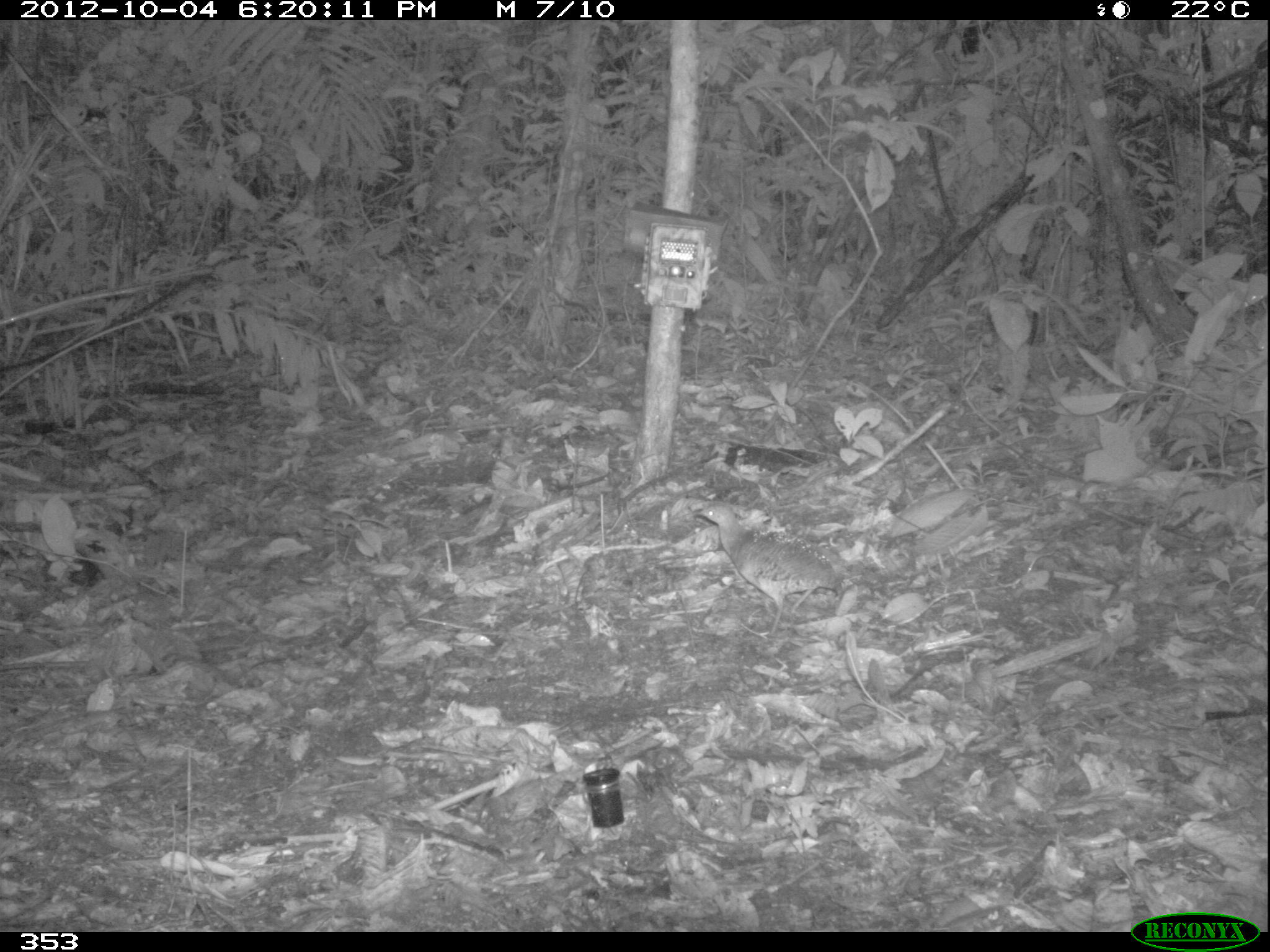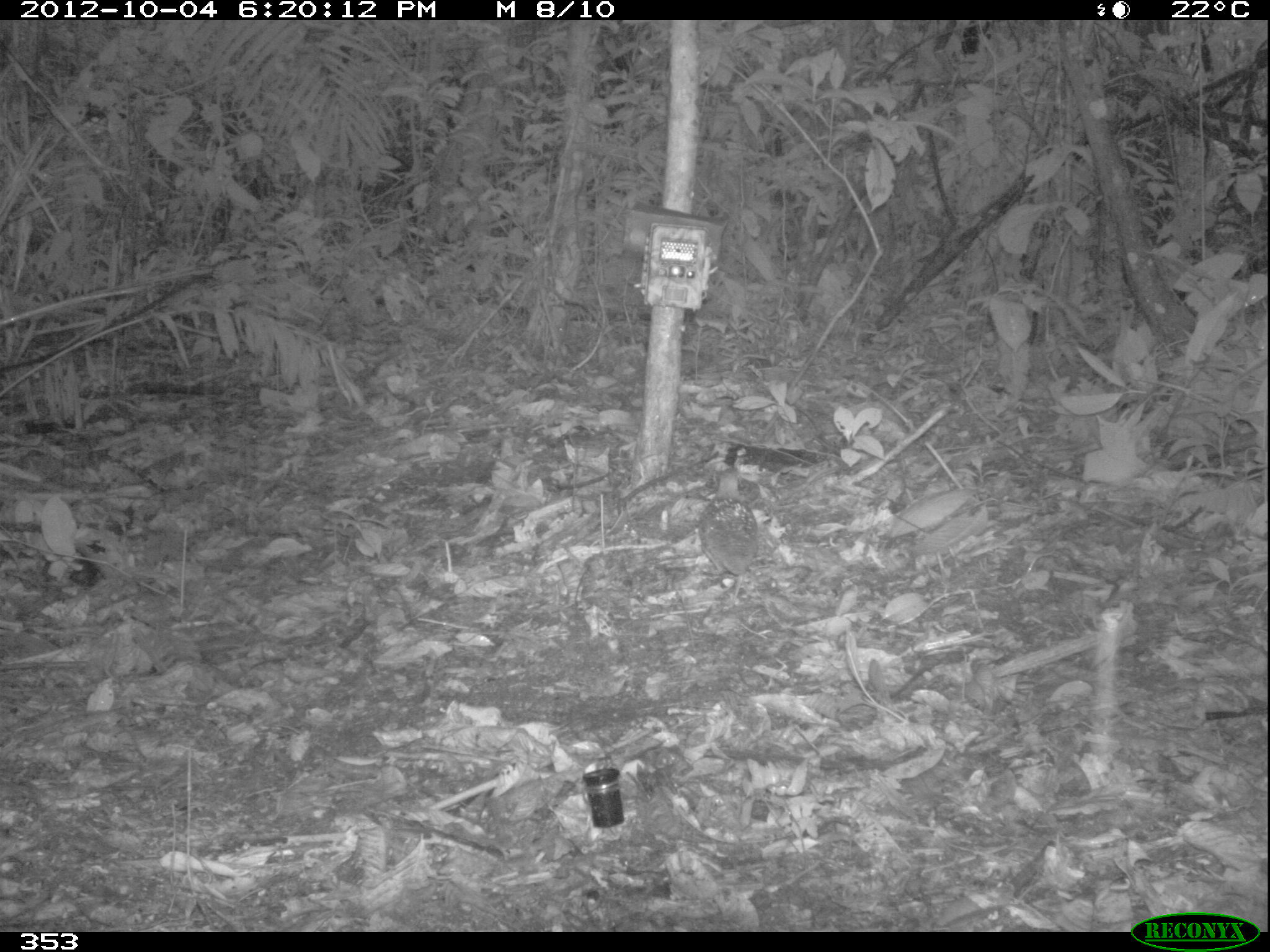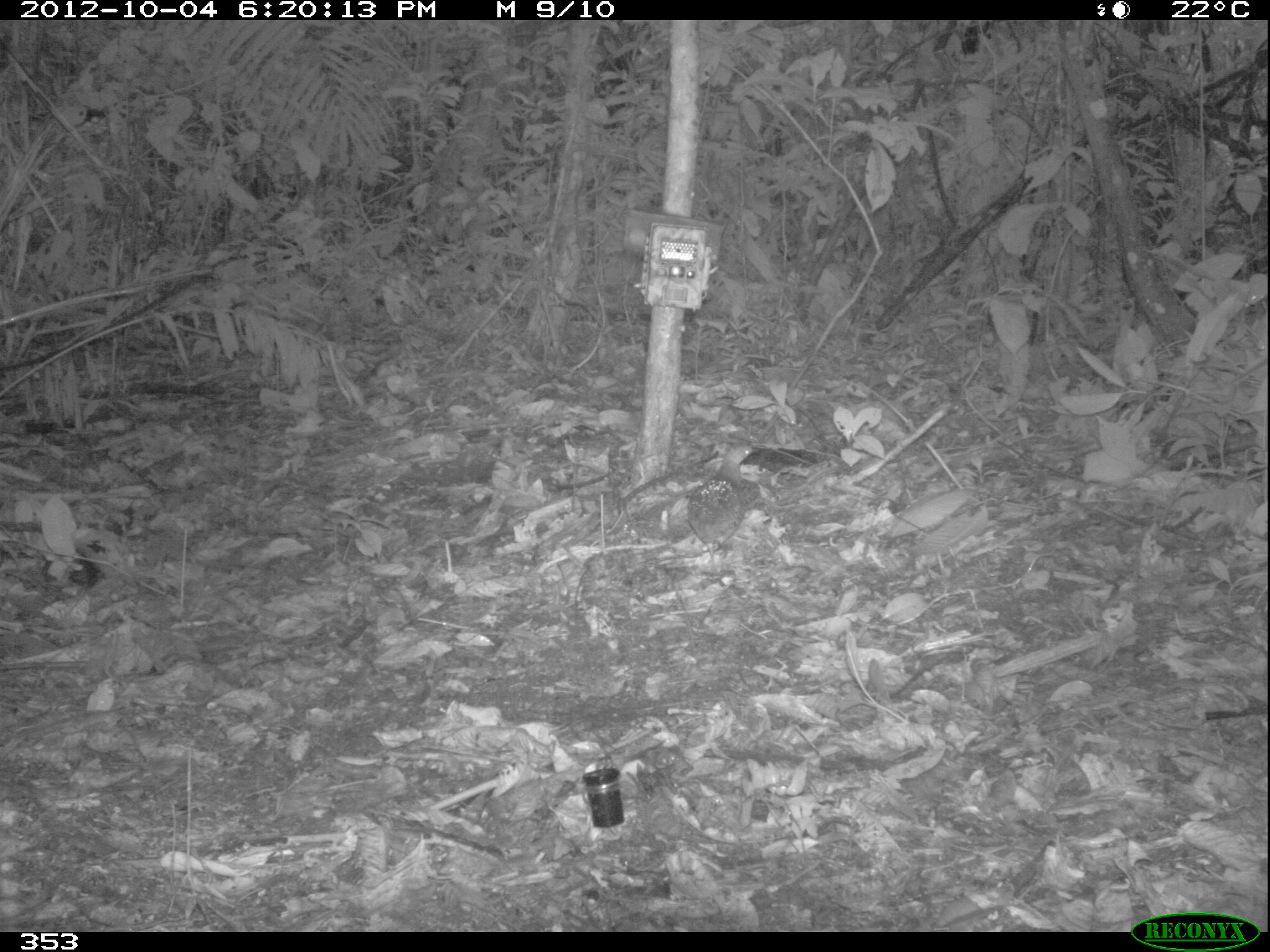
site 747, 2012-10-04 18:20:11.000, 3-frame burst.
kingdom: Animalia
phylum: Chordata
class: Aves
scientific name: Aves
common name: bird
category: unknown bird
Unknown bird (bird) (Aves).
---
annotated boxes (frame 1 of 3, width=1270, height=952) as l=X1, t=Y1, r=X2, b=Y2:
unknown bird: l=694, t=503, r=843, b=637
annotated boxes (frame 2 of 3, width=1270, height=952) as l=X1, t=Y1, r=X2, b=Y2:
unknown bird: l=695, t=463, r=761, b=603